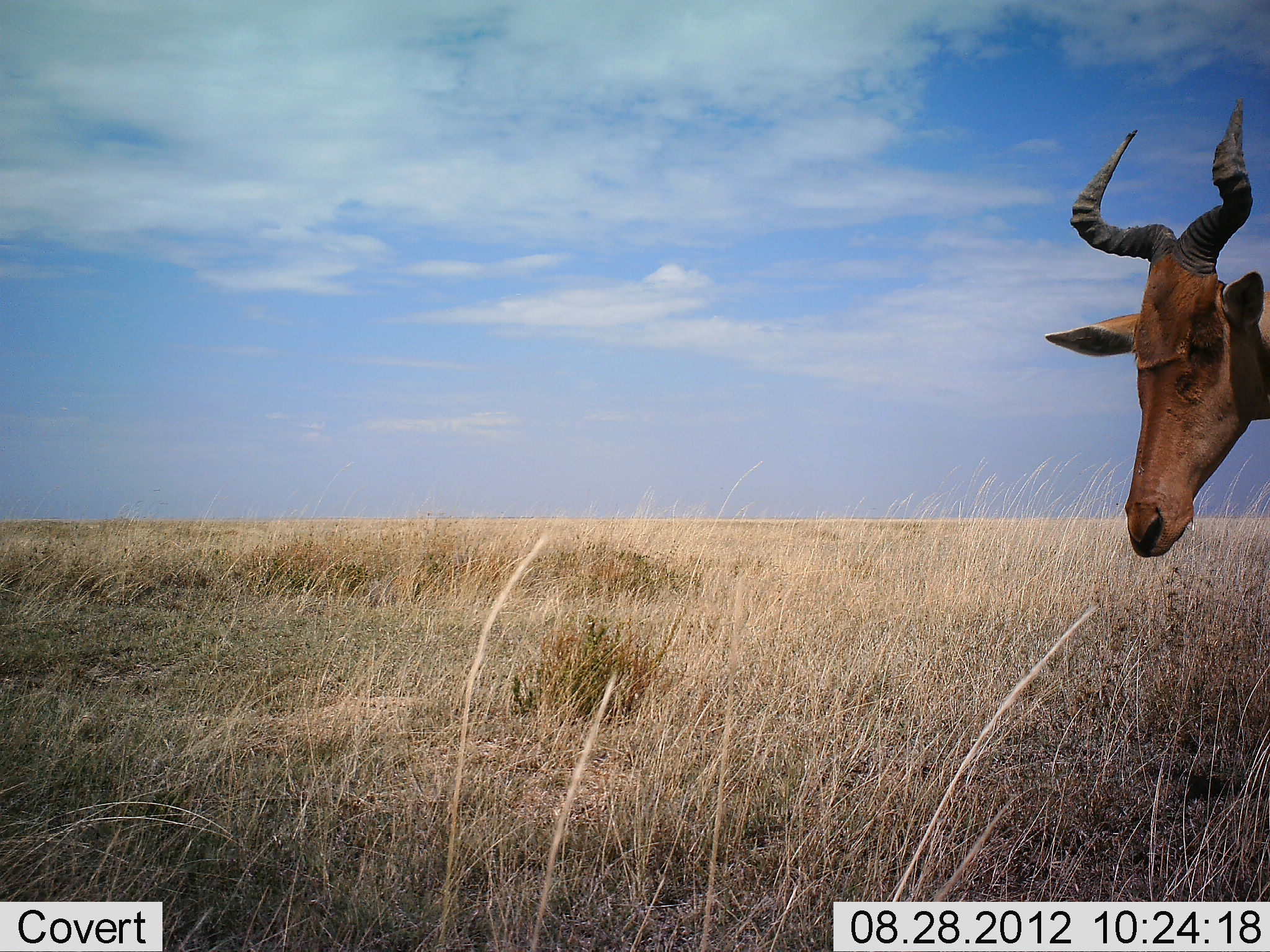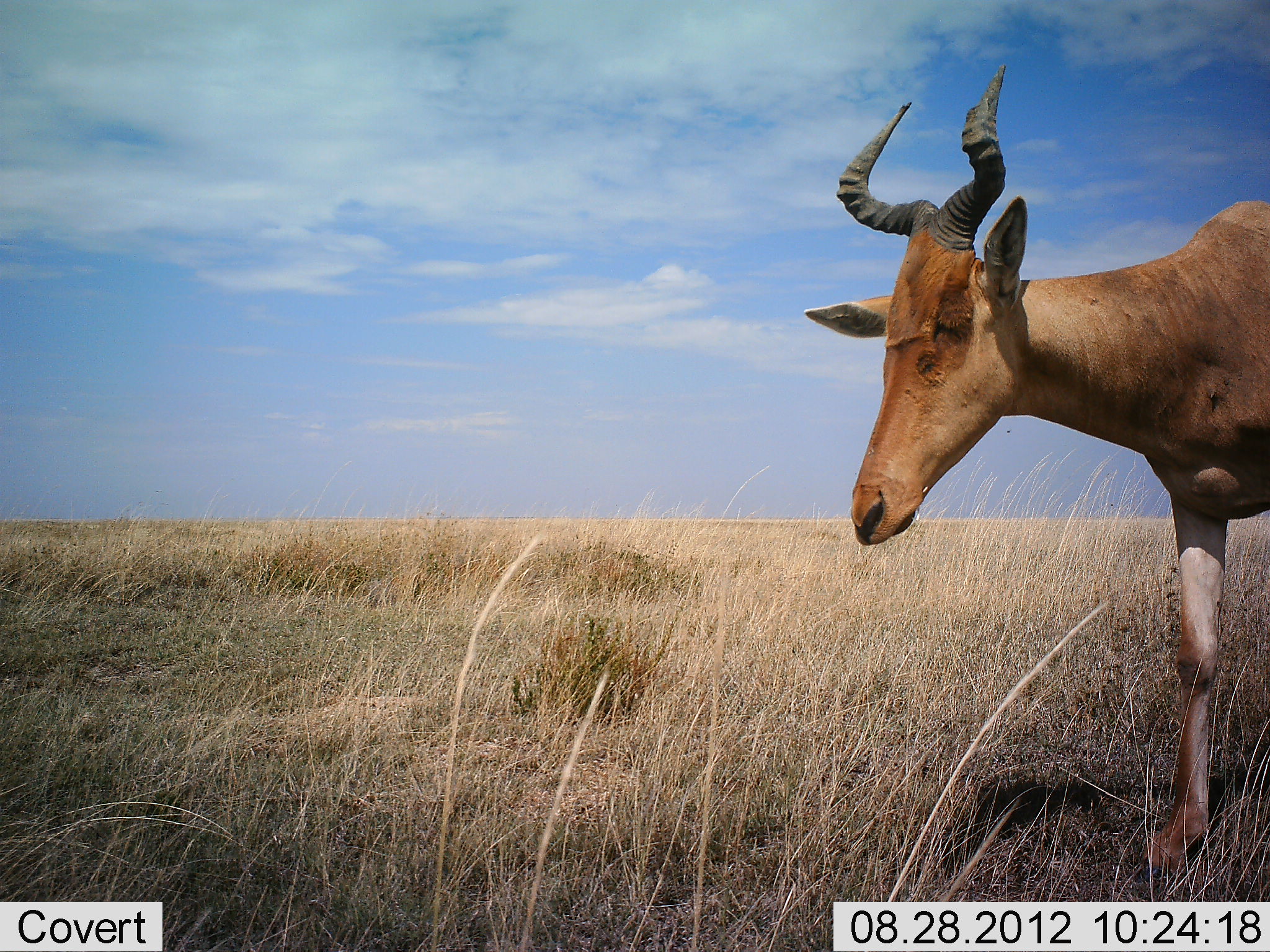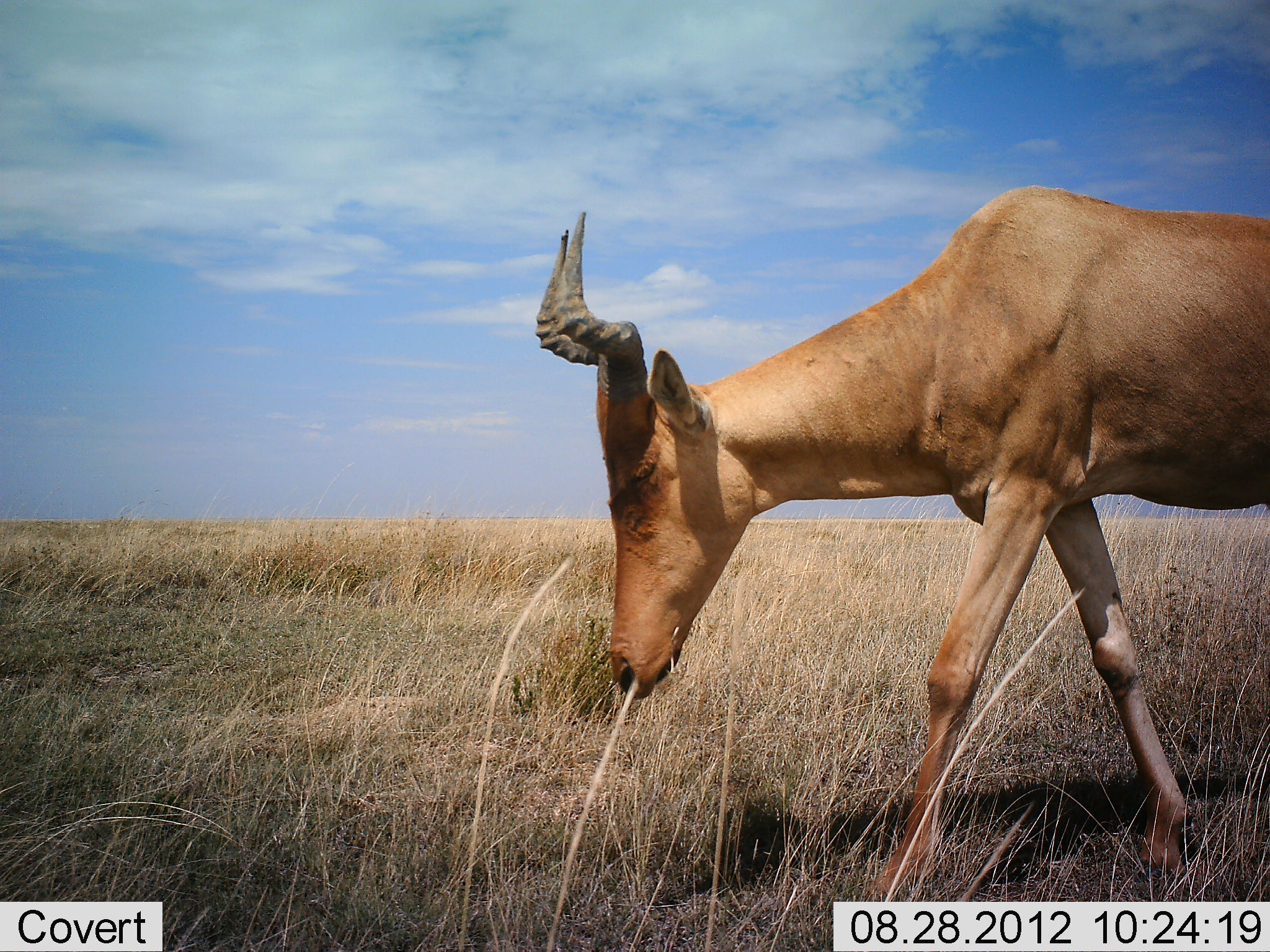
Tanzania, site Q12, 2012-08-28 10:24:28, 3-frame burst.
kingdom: Animalia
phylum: Chordata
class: Mammalia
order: Artiodactyla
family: Bovidae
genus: Alcelaphus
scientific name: Alcelaphus buselaphus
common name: hartebeest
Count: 1.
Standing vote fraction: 0%.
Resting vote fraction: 0%.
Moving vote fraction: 100%.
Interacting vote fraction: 0%.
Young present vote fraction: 0%.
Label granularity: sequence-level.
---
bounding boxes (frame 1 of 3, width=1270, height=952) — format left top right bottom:
animal: 1044 96 1270 557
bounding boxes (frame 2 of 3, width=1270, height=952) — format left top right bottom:
animal: 801 60 1270 890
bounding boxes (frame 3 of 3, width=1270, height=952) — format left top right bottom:
animal: 538 186 1270 901